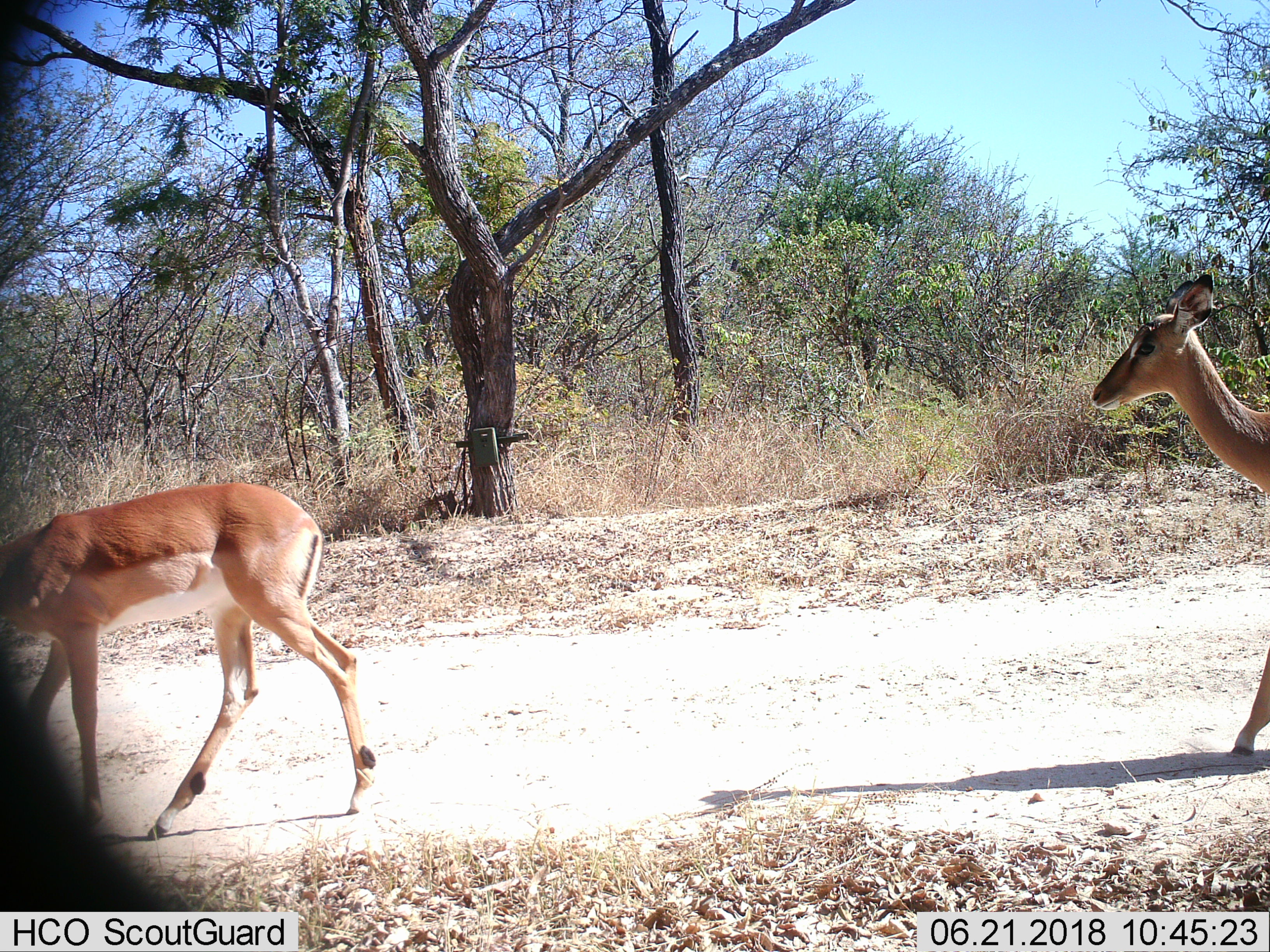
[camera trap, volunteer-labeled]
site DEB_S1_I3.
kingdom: Animalia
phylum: Chordata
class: Mammalia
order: Artiodactyla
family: Bovidae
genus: Aepyceros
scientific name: Aepyceros melampus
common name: impala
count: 2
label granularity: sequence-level